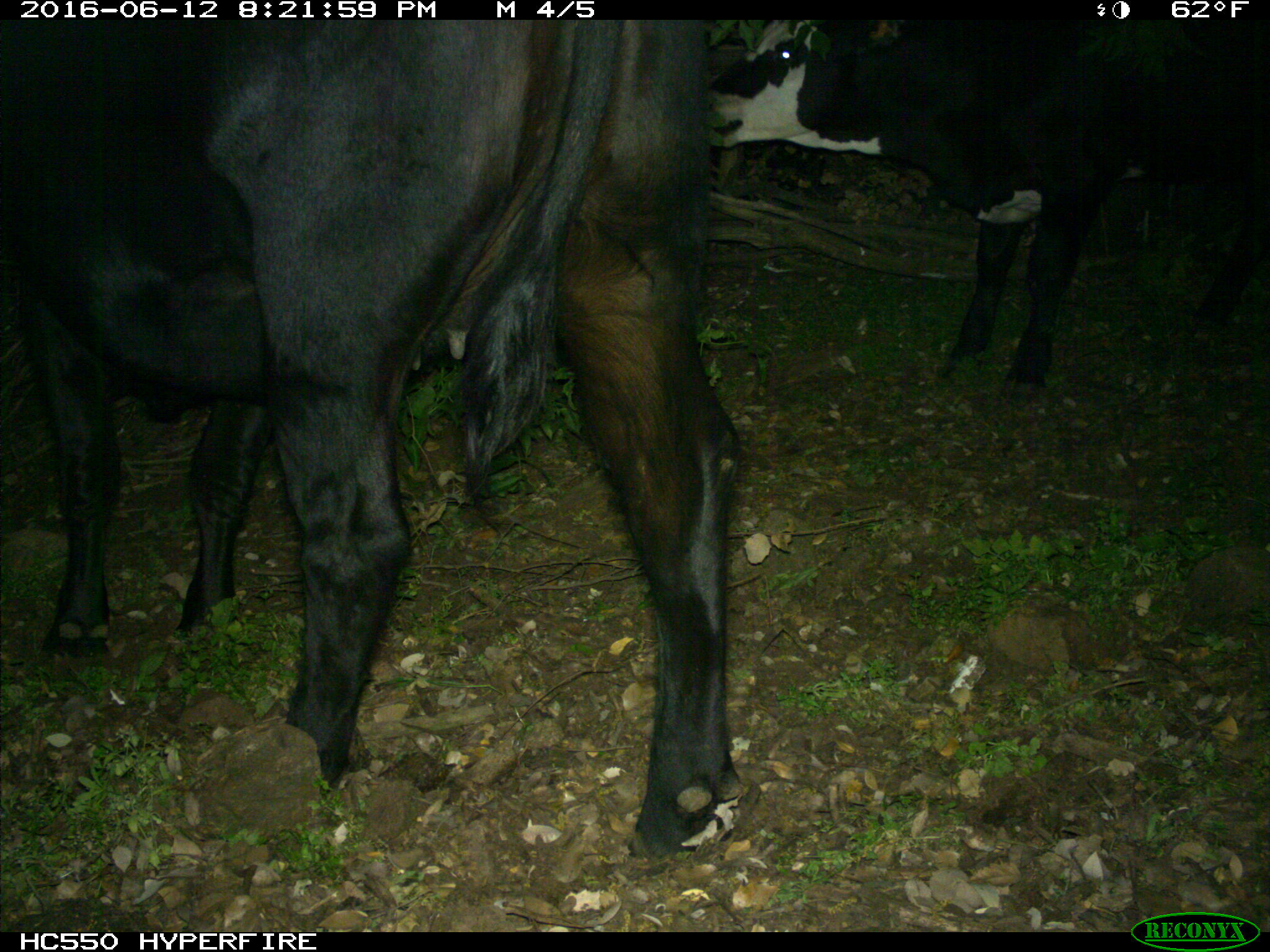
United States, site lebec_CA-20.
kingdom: Animalia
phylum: Chordata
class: Mammalia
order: Artiodactyla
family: Bovidae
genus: Bos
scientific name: Bos taurus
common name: domestic cow